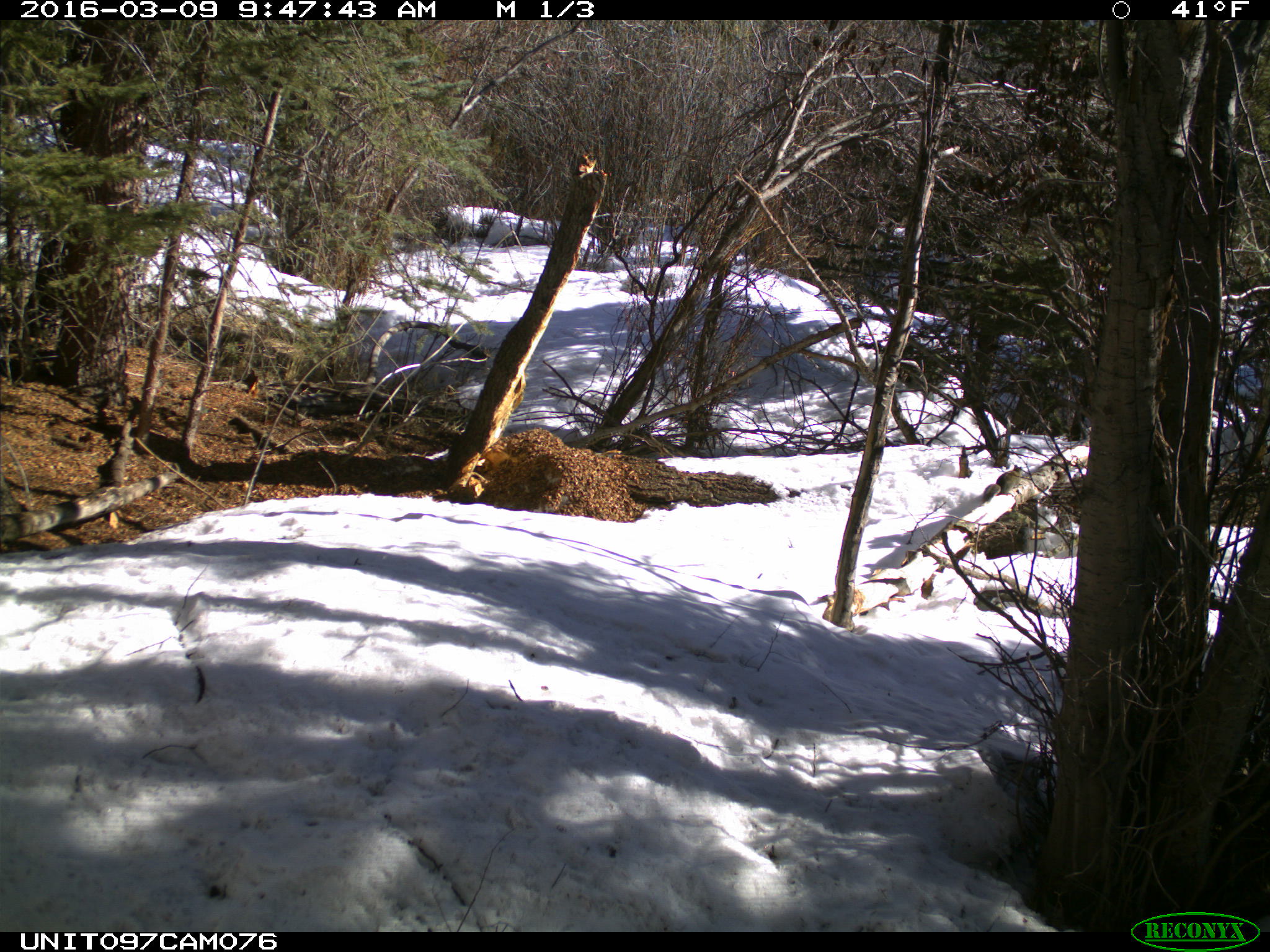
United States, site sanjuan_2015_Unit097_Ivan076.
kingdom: Animalia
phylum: Chordata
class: Mammalia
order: Rodentia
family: Sciuridae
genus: Tamiasciurus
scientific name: Tamiasciurus hudsonicus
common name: american red squirrel